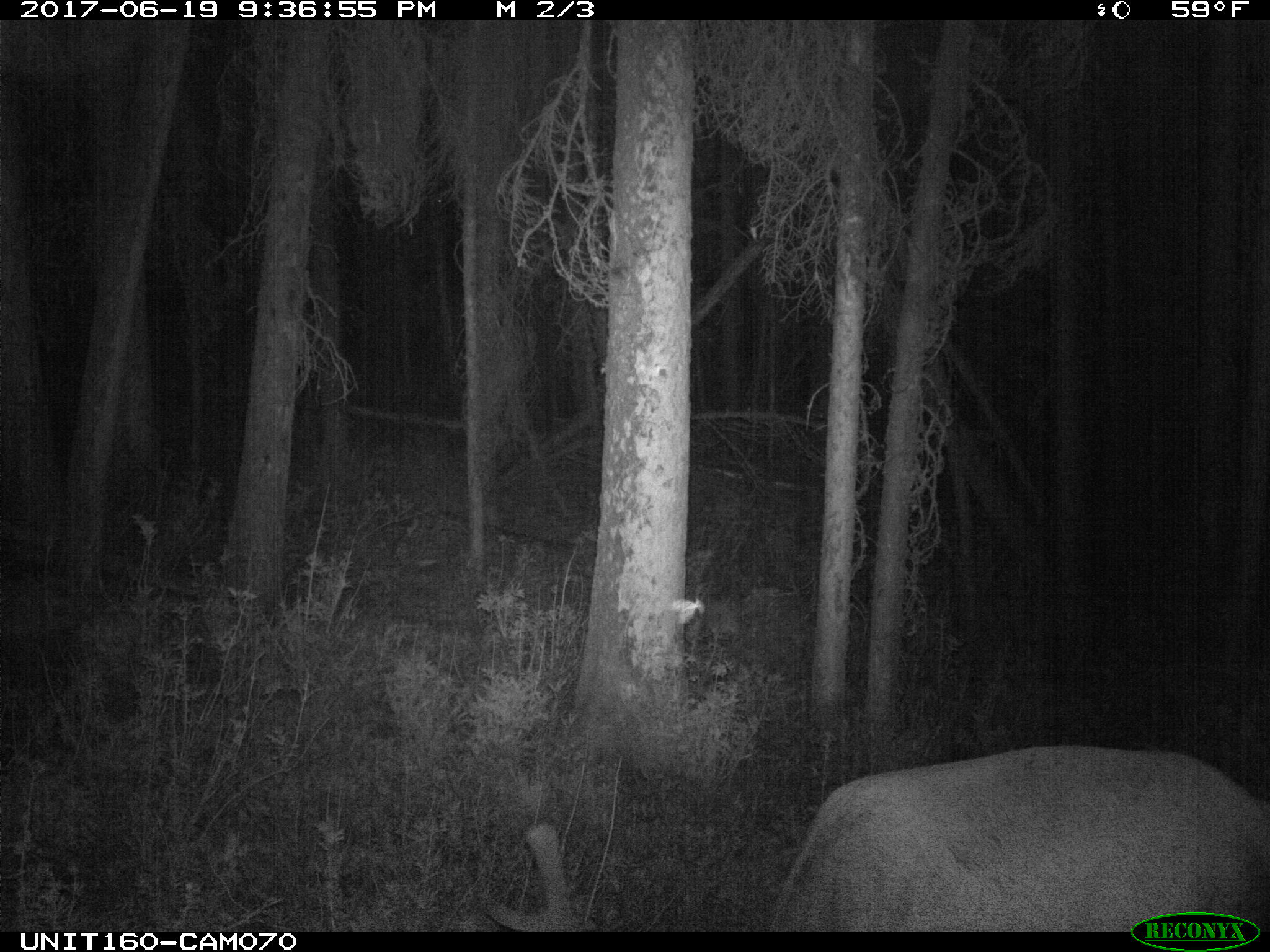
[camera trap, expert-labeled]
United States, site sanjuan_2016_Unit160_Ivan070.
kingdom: Animalia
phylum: Chordata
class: Mammalia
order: Artiodactyla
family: Cervidae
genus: Cervus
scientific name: Cervus elaphus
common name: red deer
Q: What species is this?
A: Cervus elaphus (red deer).